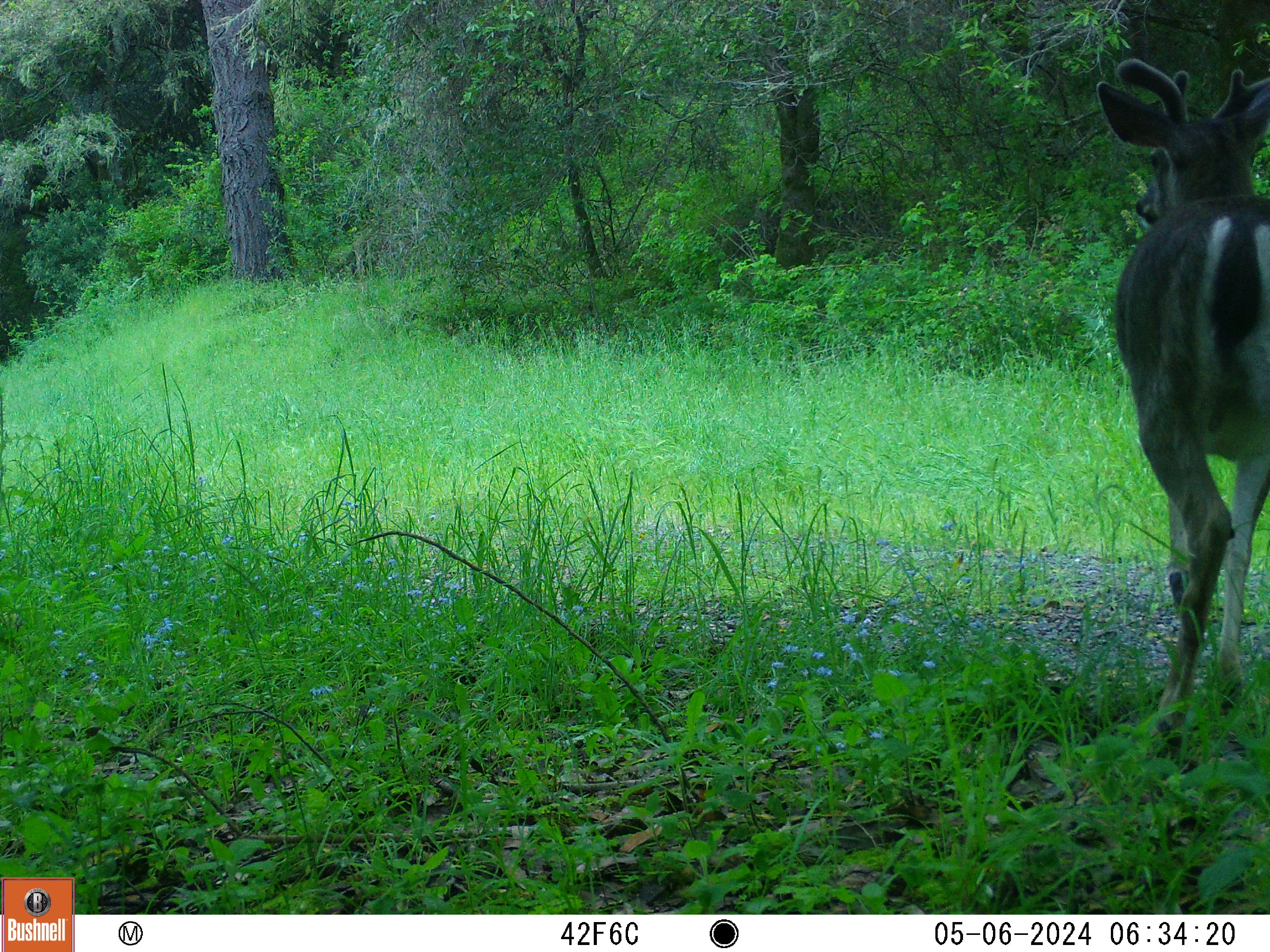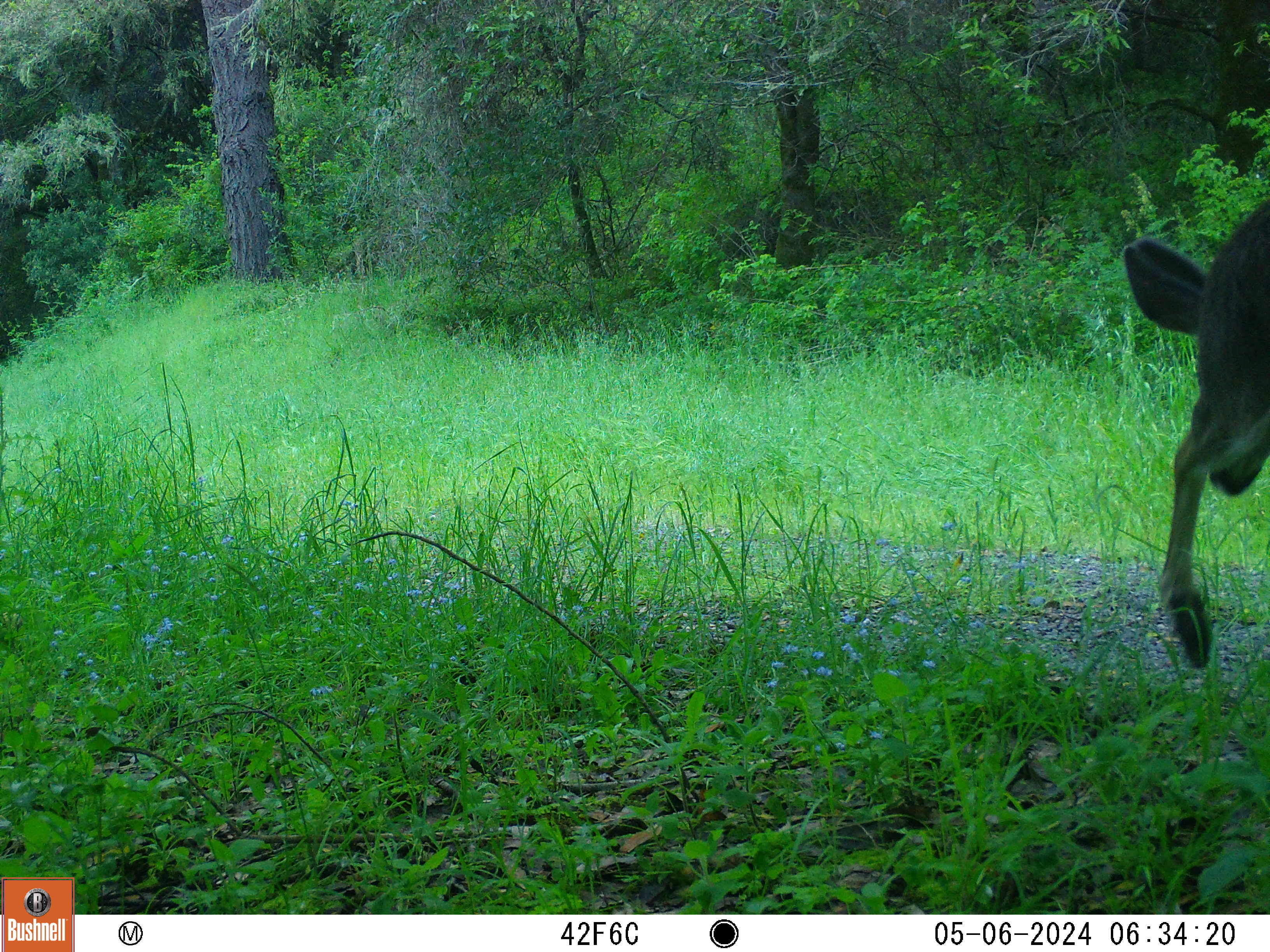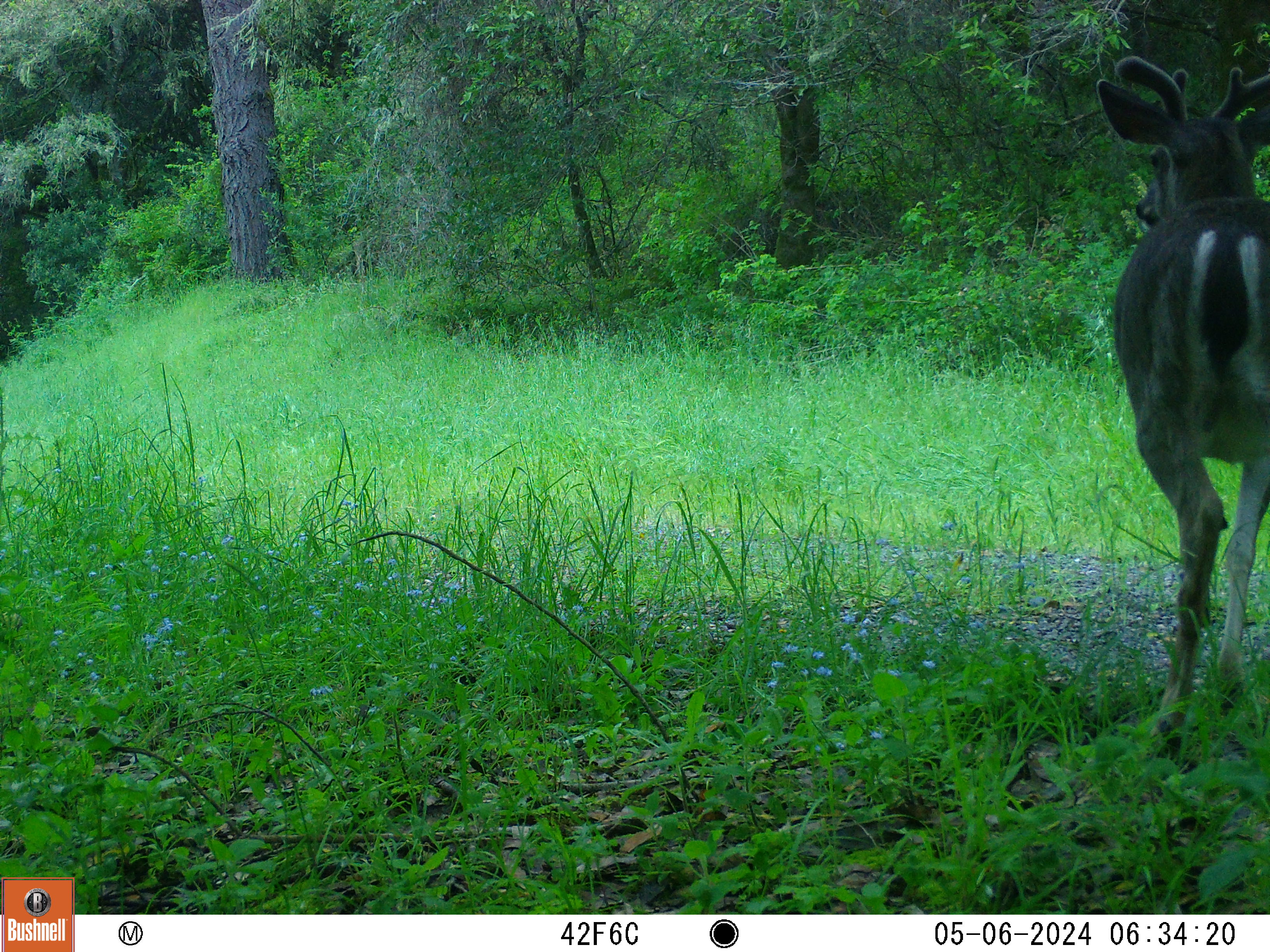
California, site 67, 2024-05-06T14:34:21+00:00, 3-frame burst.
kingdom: Animalia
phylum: Chordata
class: Mammalia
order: Artiodactyla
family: Cervidae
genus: Odocoileus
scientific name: Odocoileus hemionus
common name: mule deer